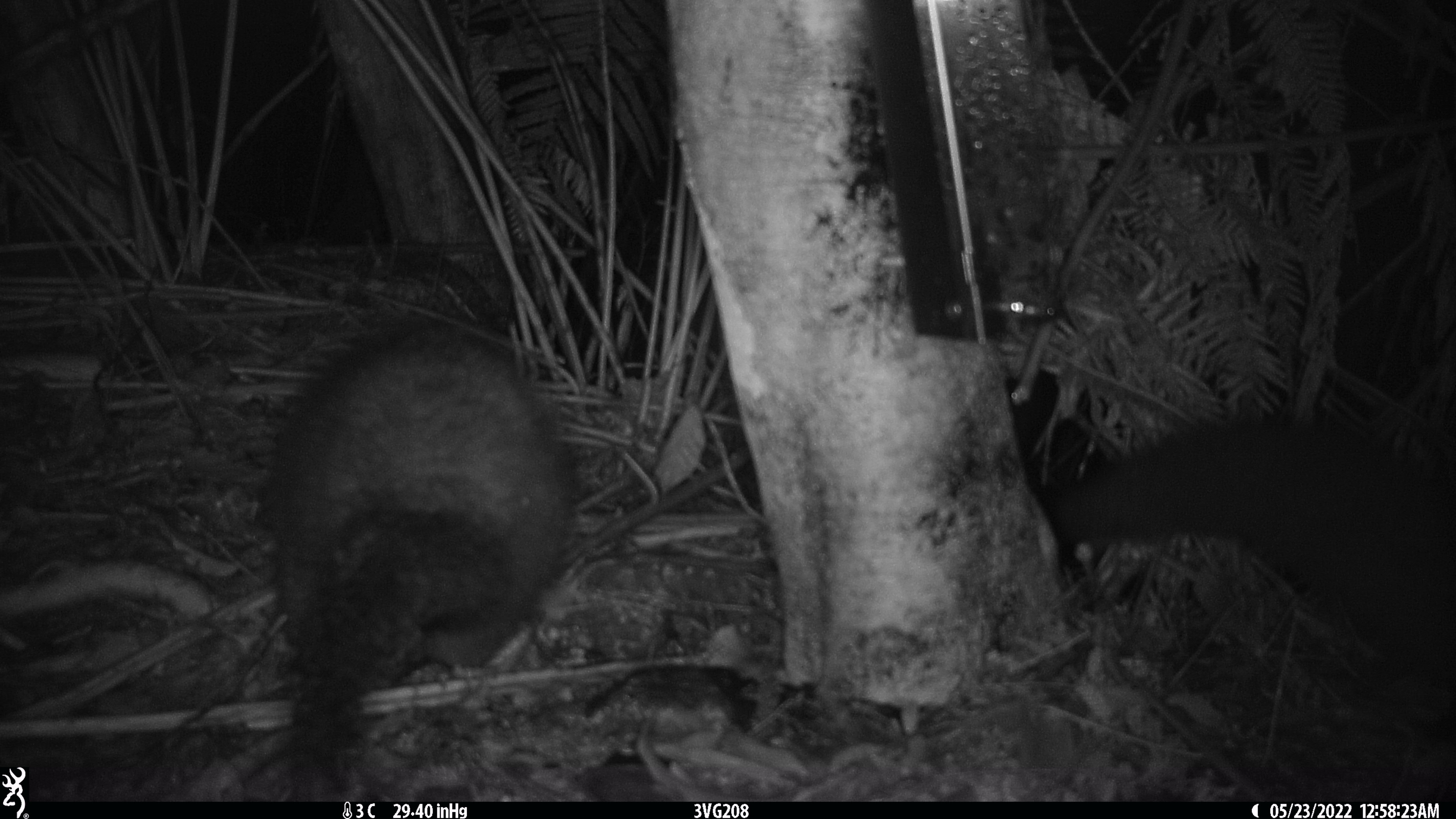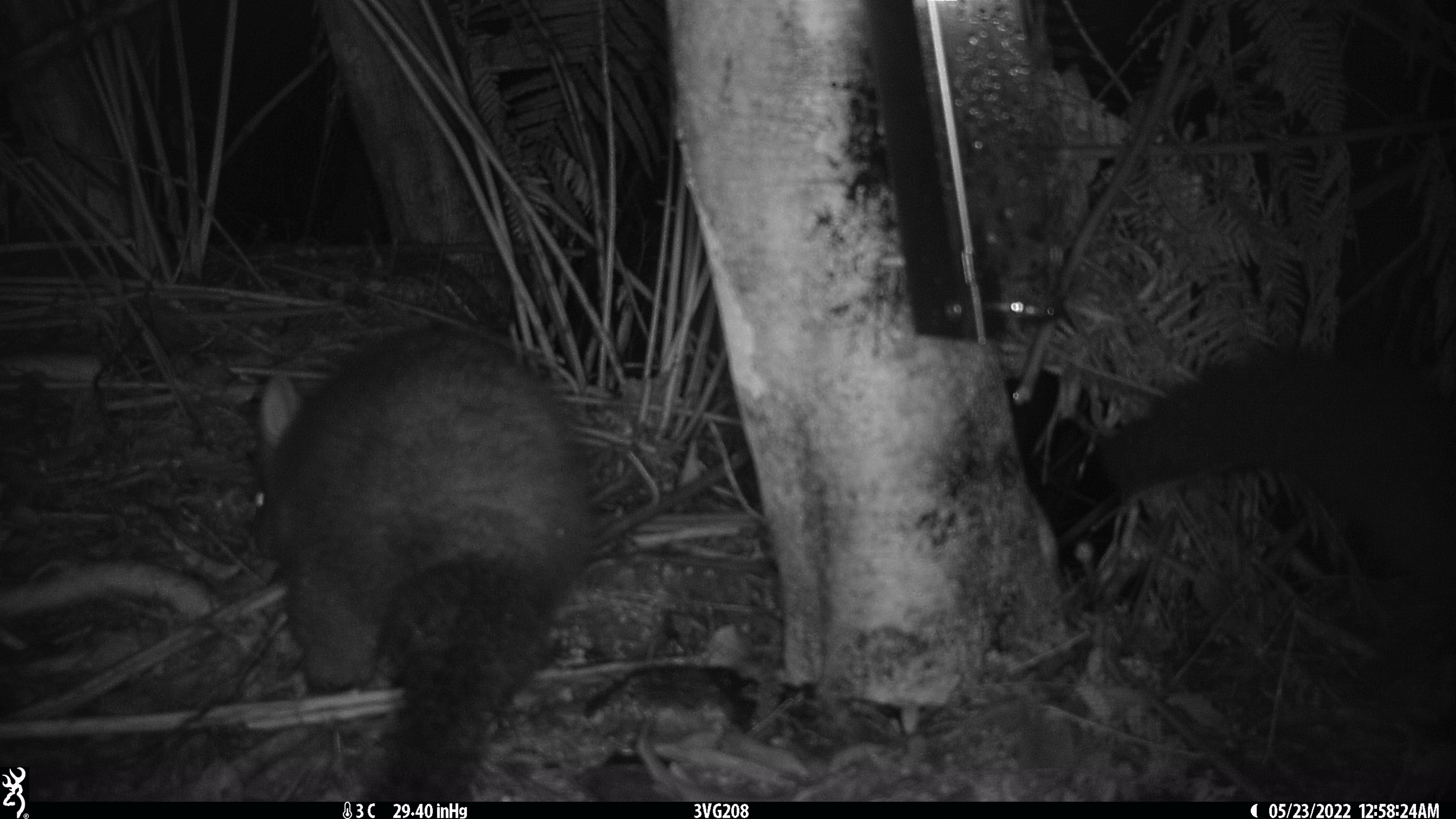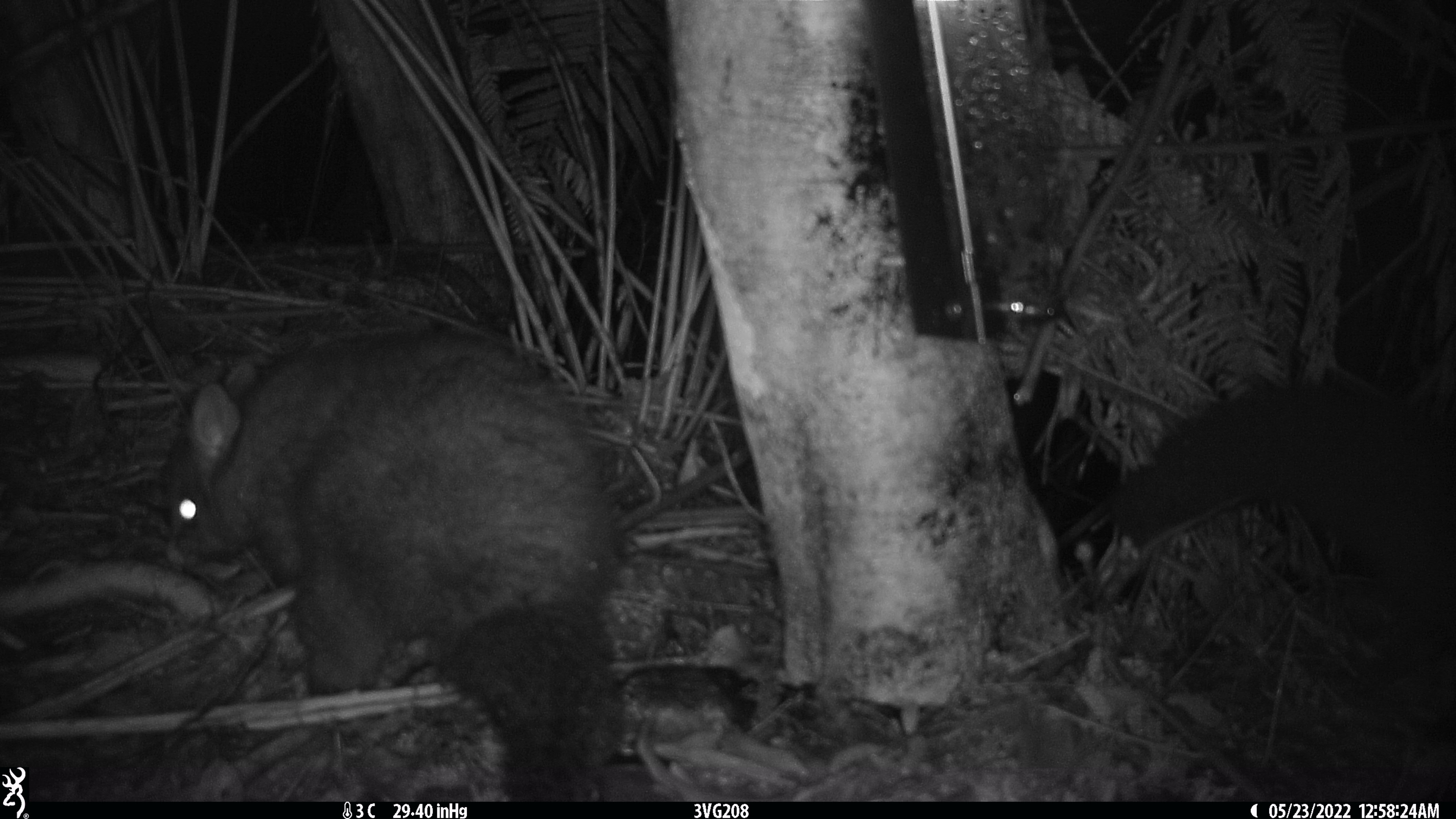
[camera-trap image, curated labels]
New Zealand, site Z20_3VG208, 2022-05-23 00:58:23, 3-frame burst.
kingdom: Animalia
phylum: Chordata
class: Mammalia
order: Diprotodontia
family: Phalangeridae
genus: Trichosurus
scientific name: Trichosurus vulpecula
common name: common brushtail possum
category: possum